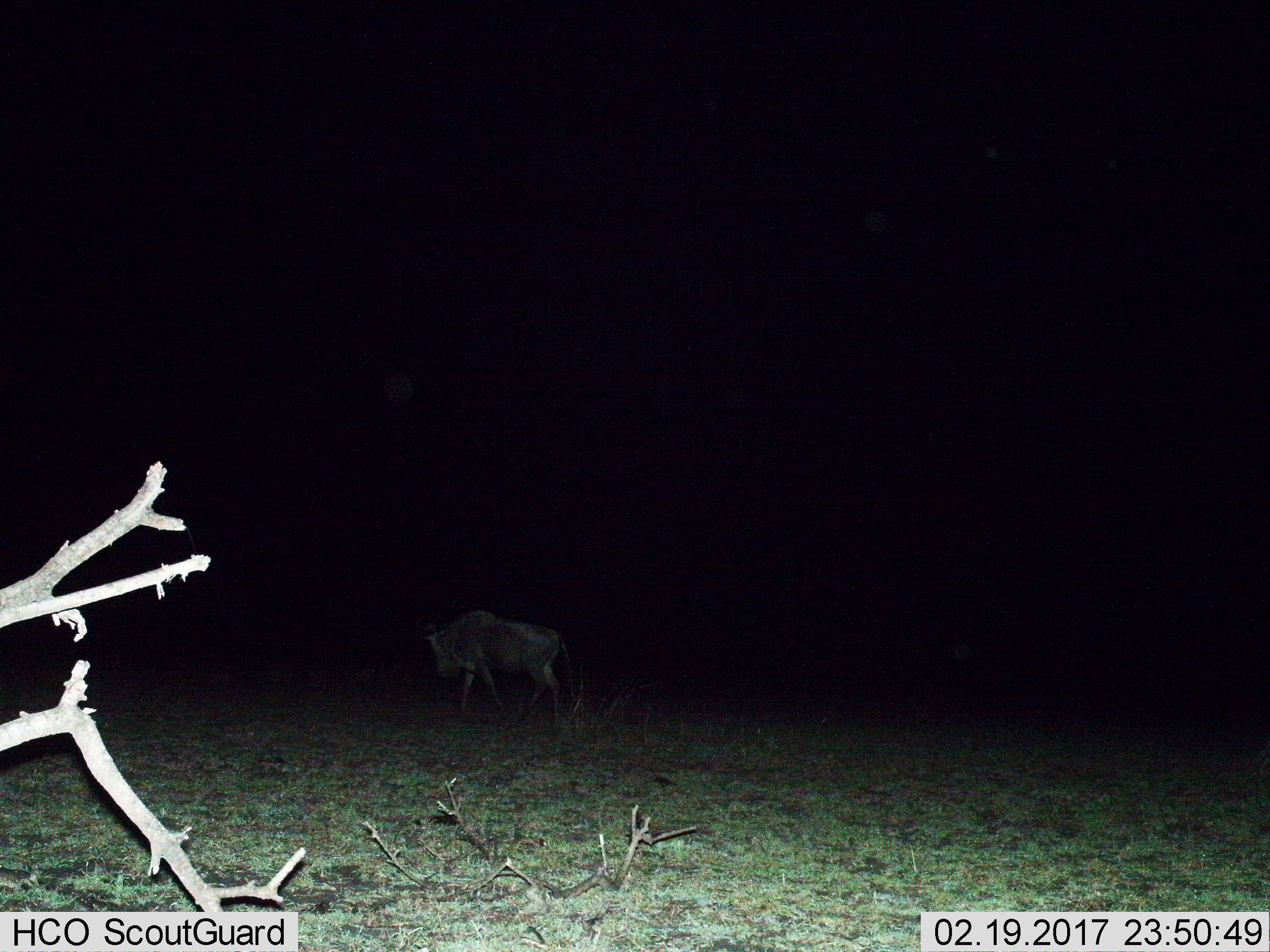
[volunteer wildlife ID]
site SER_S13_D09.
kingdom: Animalia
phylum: Chordata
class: Mammalia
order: Artiodactyla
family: Bovidae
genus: Connochaetes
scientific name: Connochaetes taurinus taurinus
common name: blue wildebeest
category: wildebeestblue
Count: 1.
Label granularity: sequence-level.